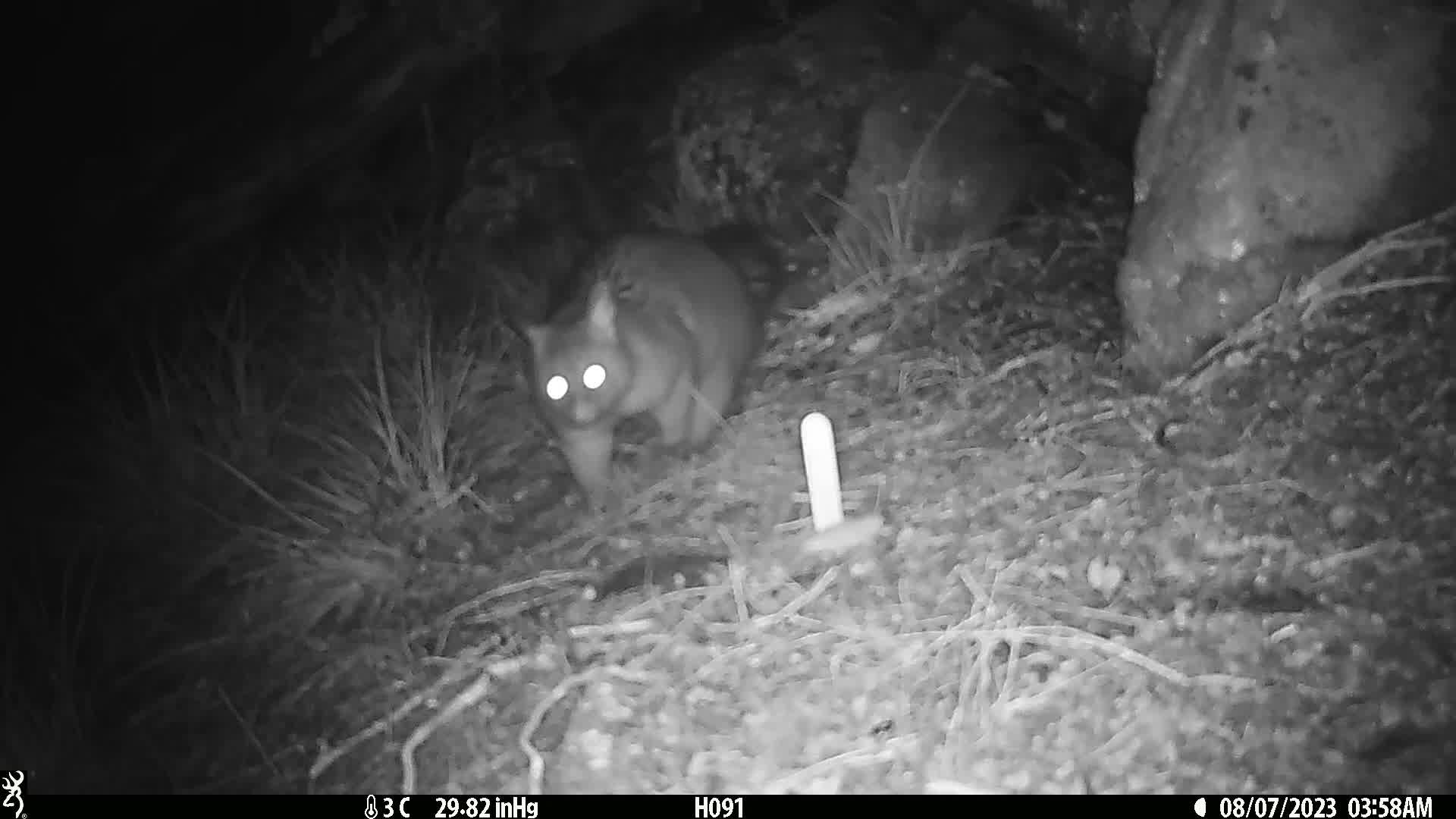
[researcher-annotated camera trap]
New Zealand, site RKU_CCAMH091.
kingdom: Animalia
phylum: Chordata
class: Mammalia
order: Diprotodontia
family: Phalangeridae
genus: Trichosurus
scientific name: Trichosurus vulpecula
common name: common brushtail possum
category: possum